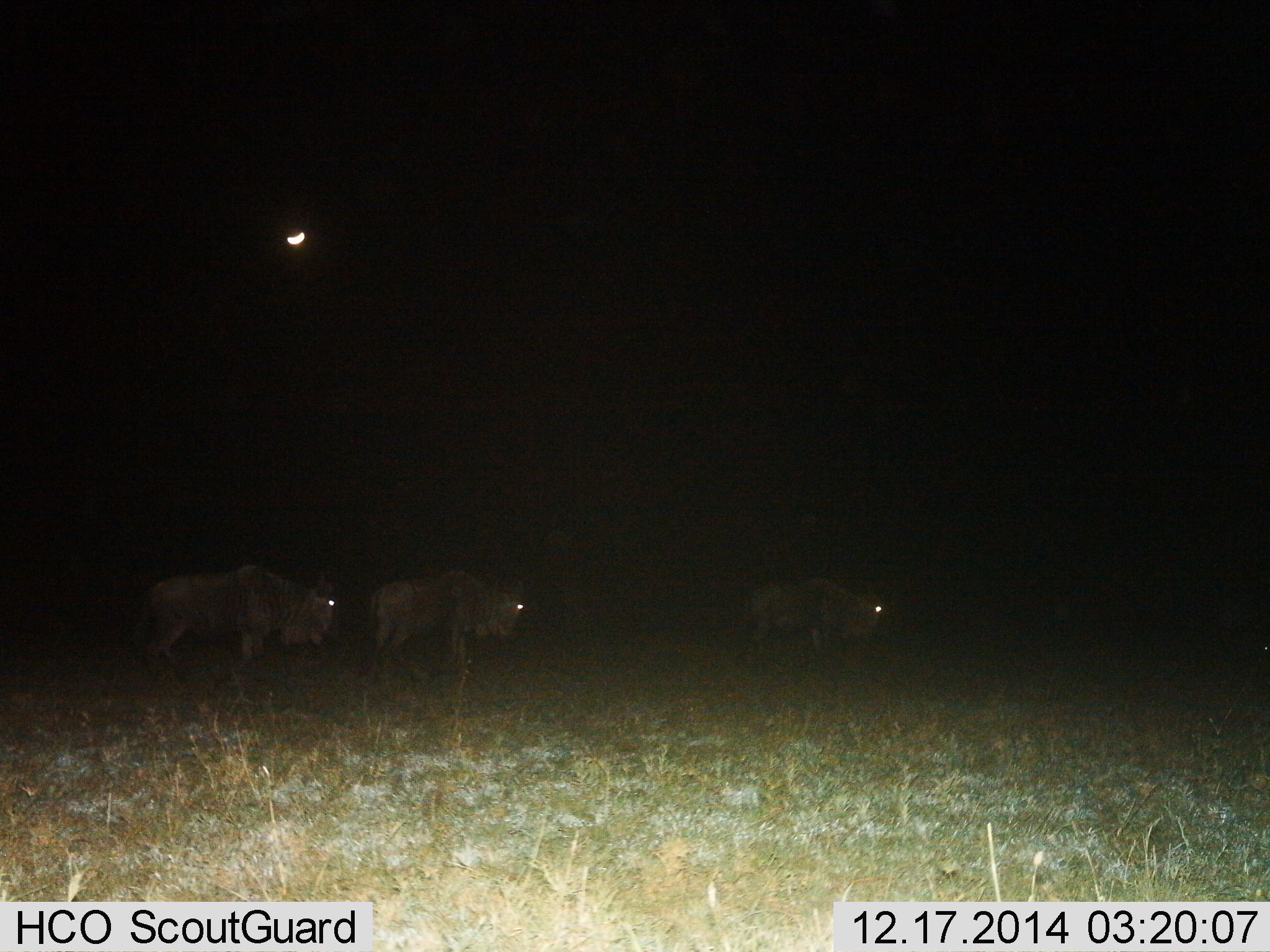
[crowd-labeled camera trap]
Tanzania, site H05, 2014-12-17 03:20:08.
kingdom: Animalia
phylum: Chordata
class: Mammalia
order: Artiodactyla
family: Bovidae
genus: Connochaetes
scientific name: Connochaetes taurinus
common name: blue wildebeest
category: wildebeest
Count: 3.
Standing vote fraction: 0%.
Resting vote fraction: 0%.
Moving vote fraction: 100%.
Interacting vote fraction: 0%.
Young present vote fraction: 0%.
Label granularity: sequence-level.